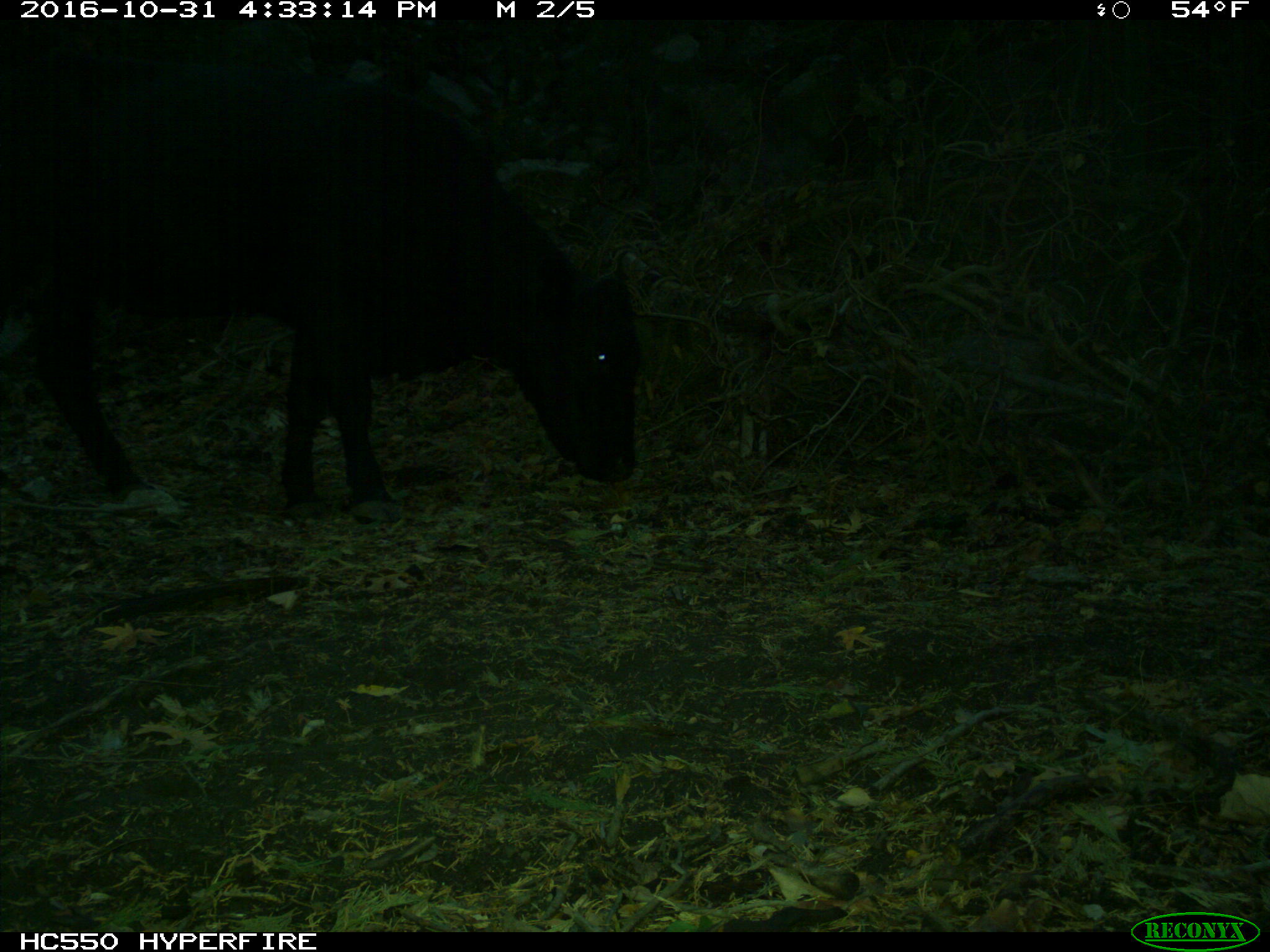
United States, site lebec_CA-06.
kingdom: Animalia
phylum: Chordata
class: Mammalia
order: Artiodactyla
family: Bovidae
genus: Bos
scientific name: Bos taurus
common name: domestic cow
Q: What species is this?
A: Bos taurus (domestic cow).